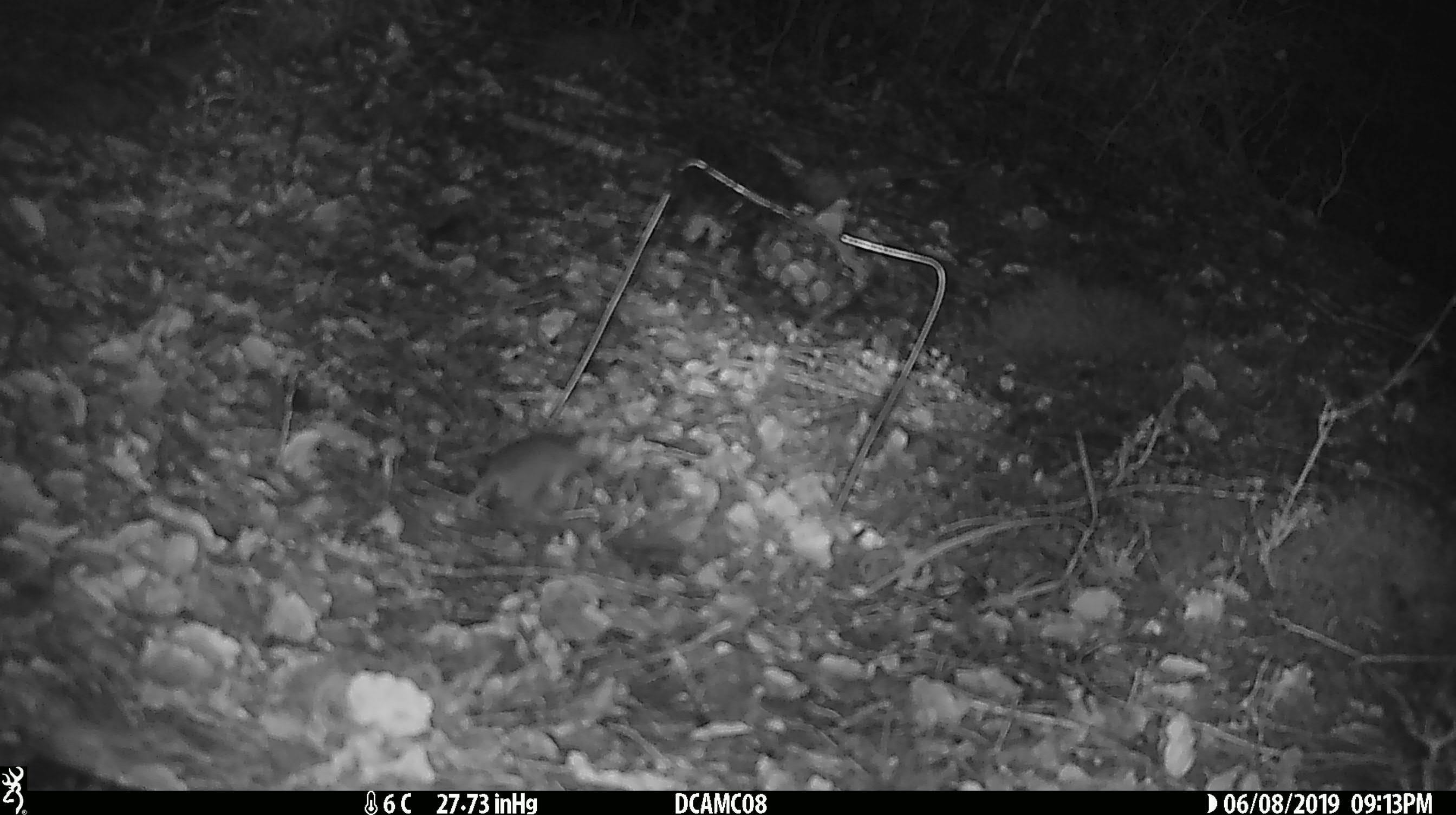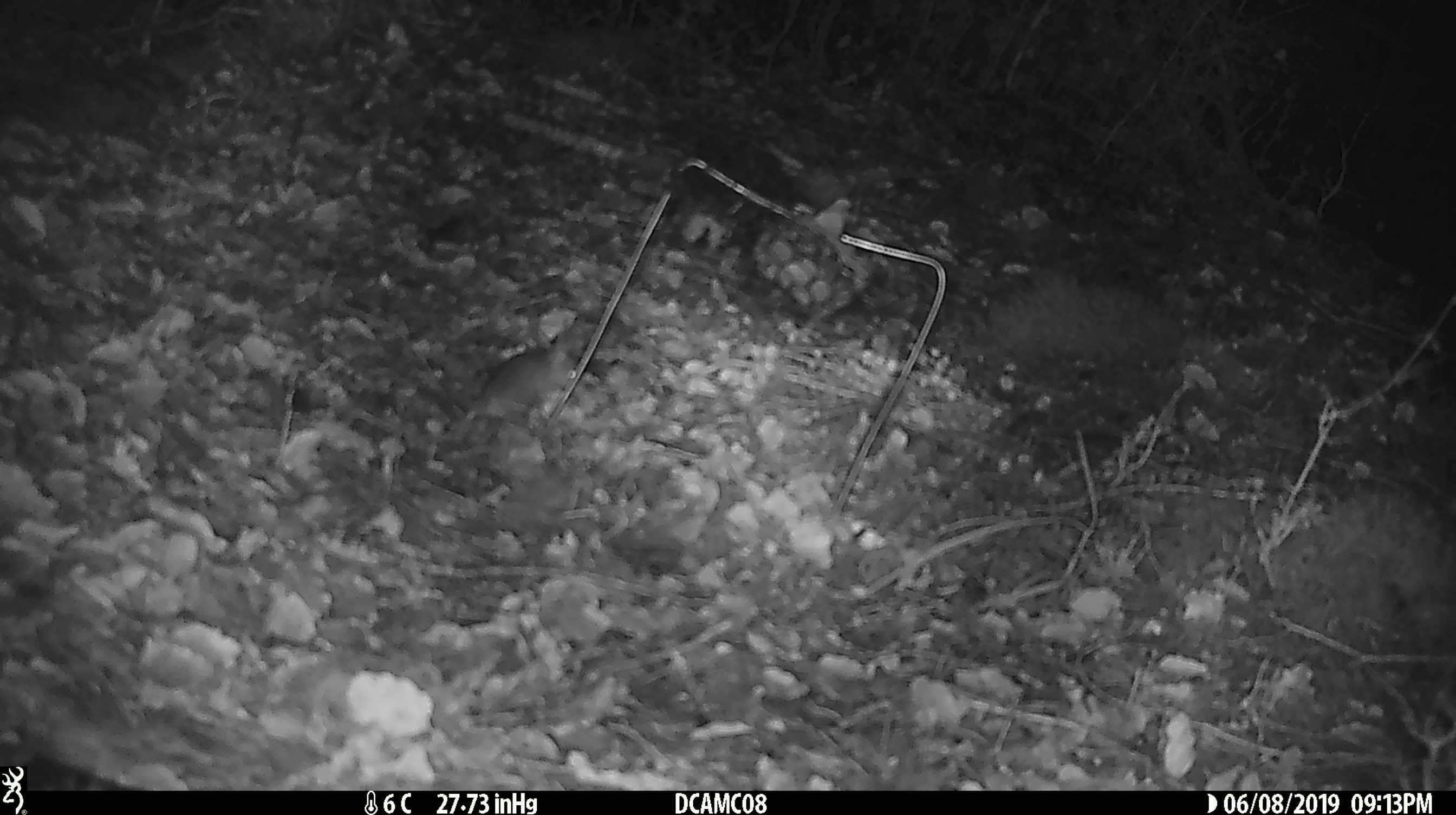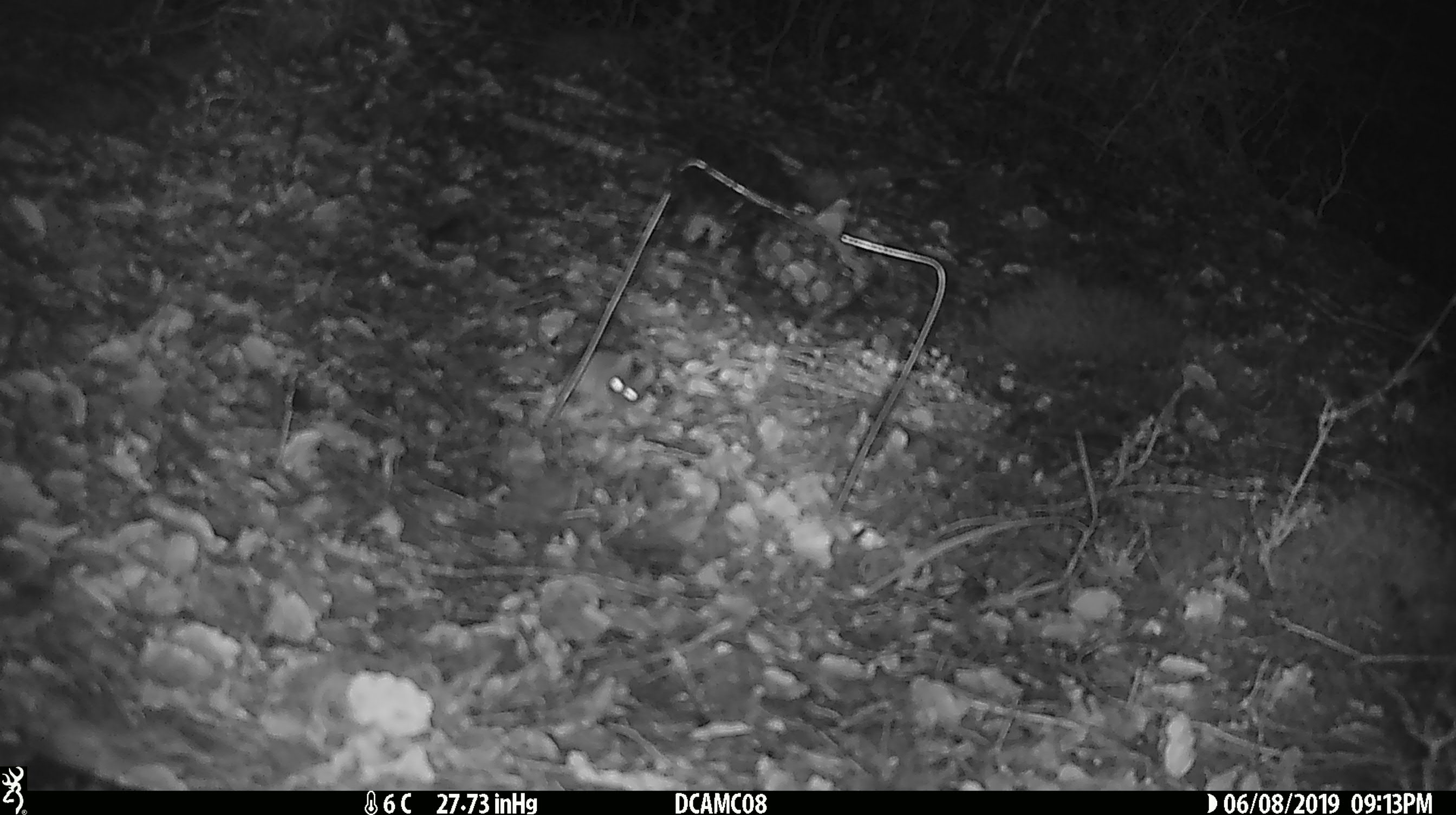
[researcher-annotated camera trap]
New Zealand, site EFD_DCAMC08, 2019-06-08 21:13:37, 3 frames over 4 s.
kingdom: Animalia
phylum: Chordata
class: Mammalia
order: Rodentia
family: Muridae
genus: Mus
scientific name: Mus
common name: mouse